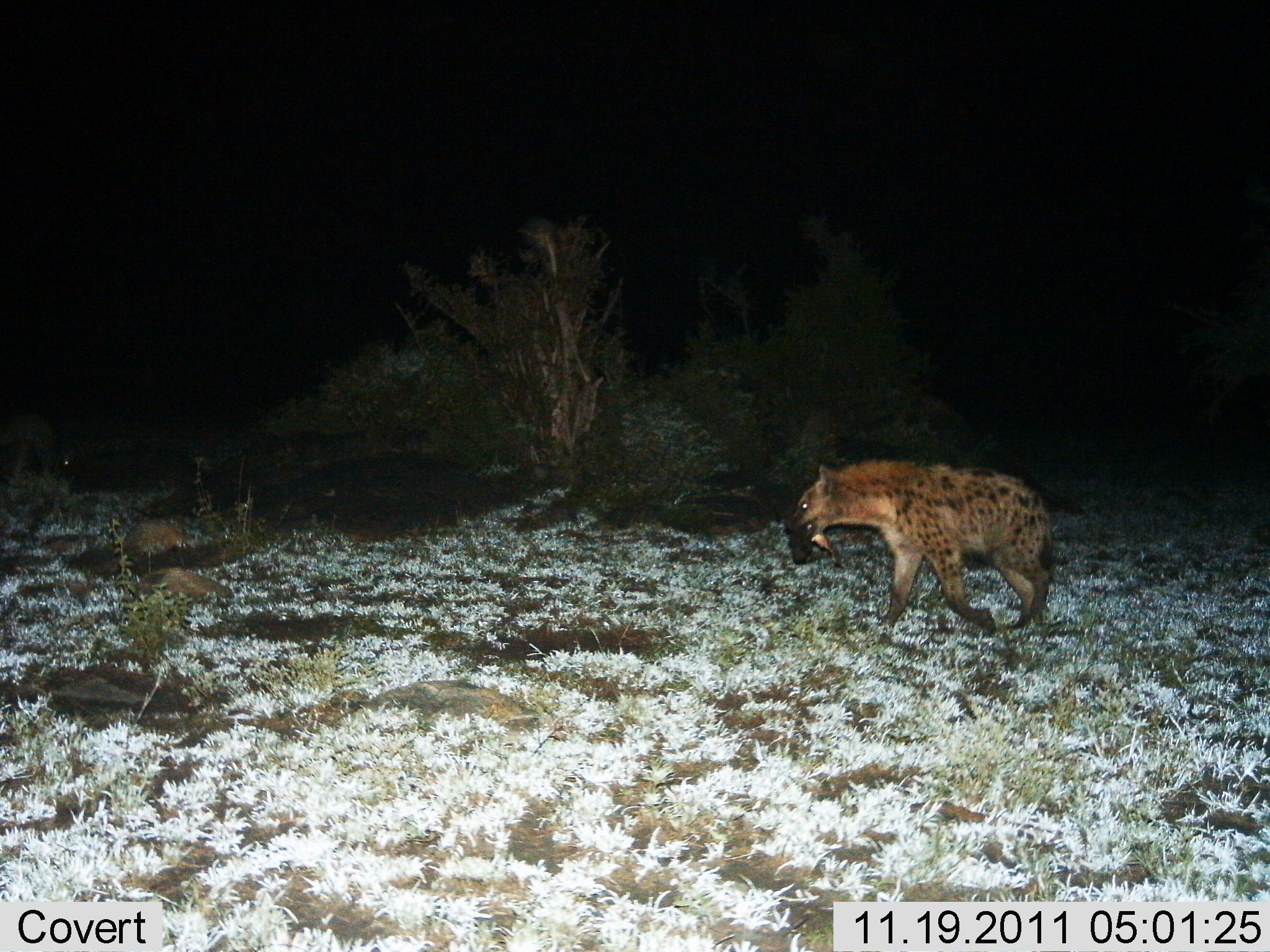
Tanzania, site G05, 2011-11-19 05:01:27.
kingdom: Animalia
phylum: Chordata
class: Mammalia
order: Carnivora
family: Hyaenidae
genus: Crocuta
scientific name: Crocuta crocuta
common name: spotted hyena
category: hyenaspotted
Hyenaspotted (spotted hyena) (Crocuta crocuta), count 1. Behavior (volunteer vote fractions): standing 0%, resting 0%, moving 100%, interacting 8%. Young present (vote fraction): 0%. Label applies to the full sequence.